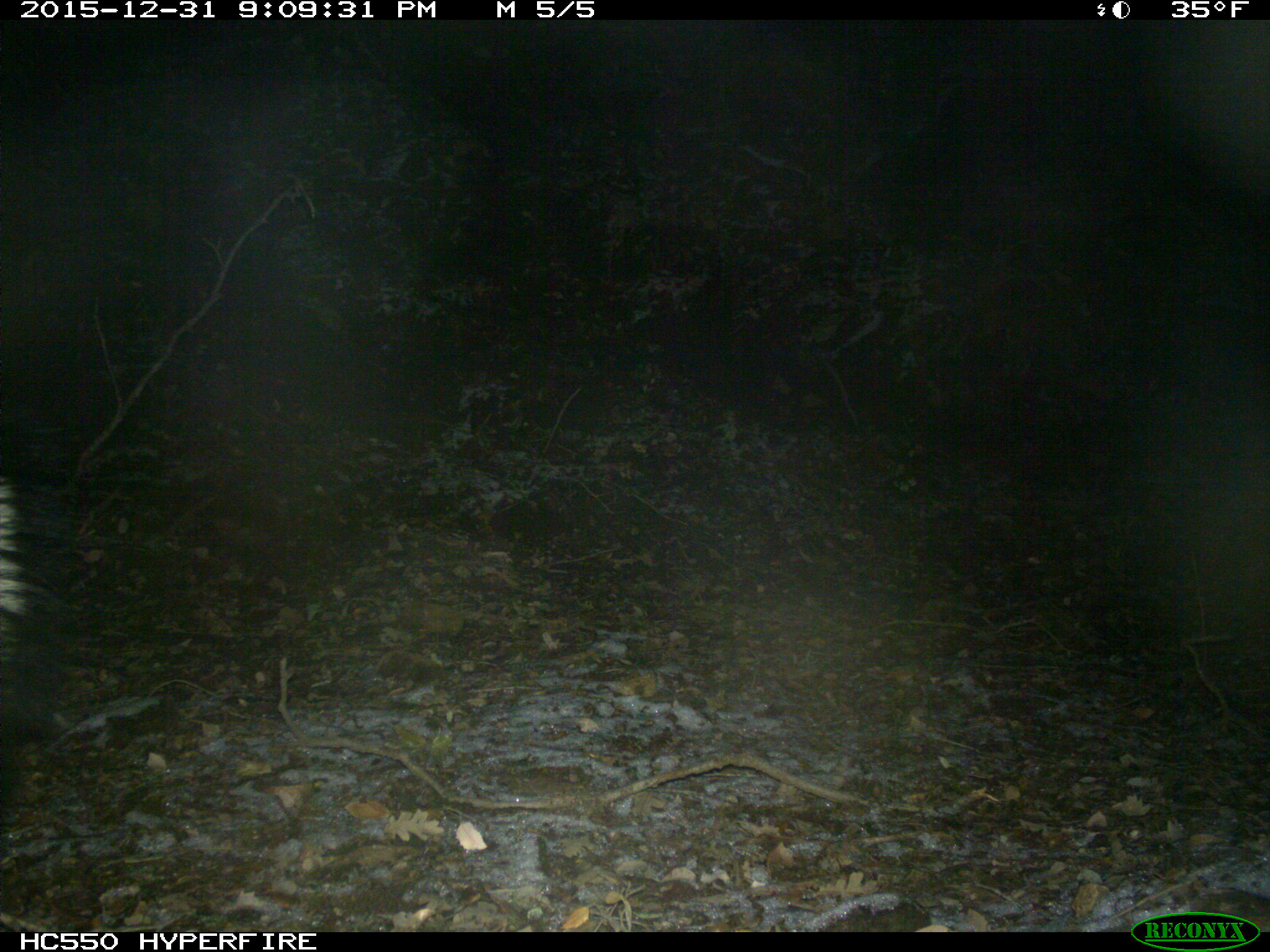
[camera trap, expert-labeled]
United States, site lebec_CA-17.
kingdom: Animalia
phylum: Chordata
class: Mammalia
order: Carnivora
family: Mephitidae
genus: Mephitis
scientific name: Mephitis mephitis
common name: striped skunk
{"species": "Mephitis mephitis (striped skunk)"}